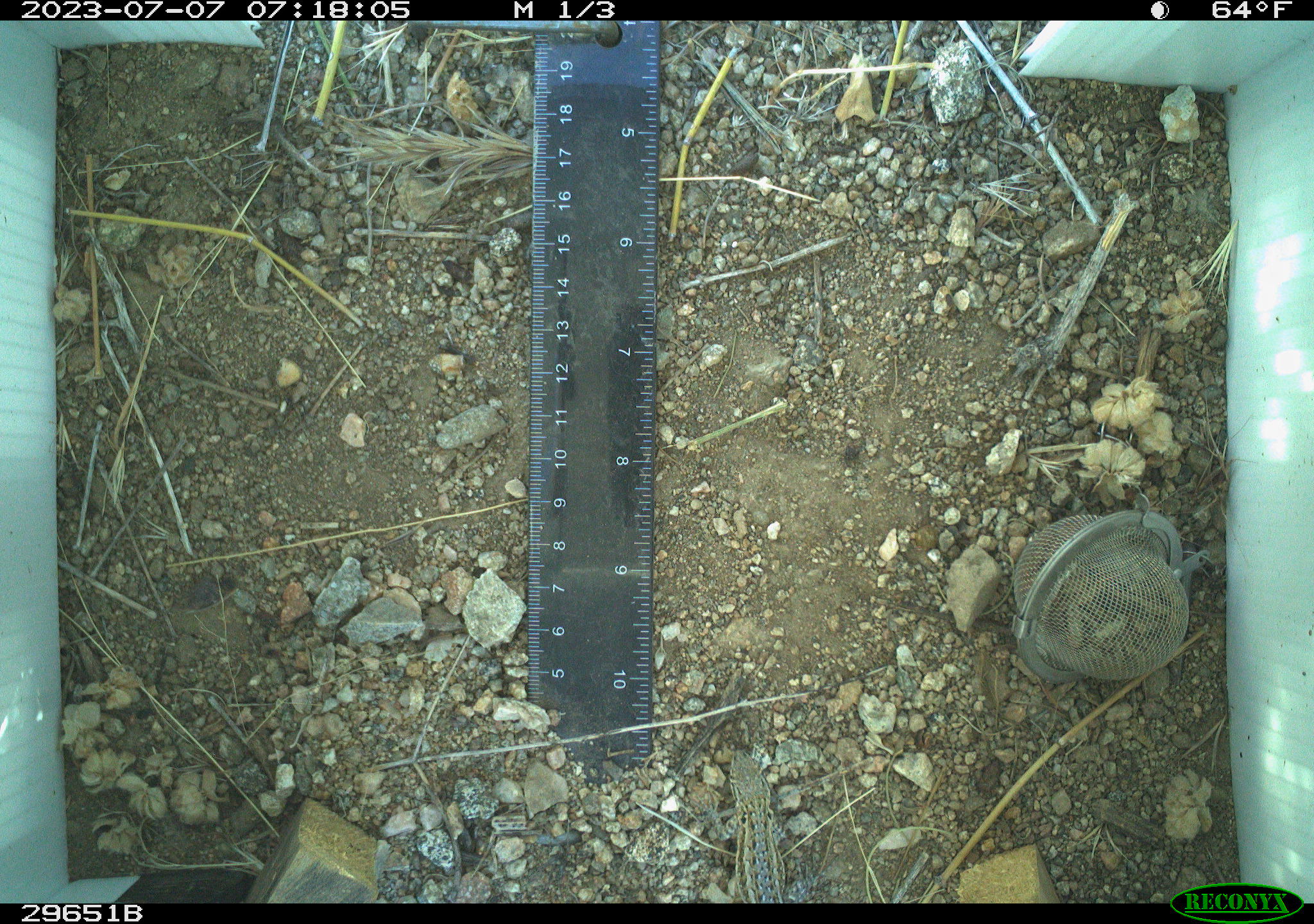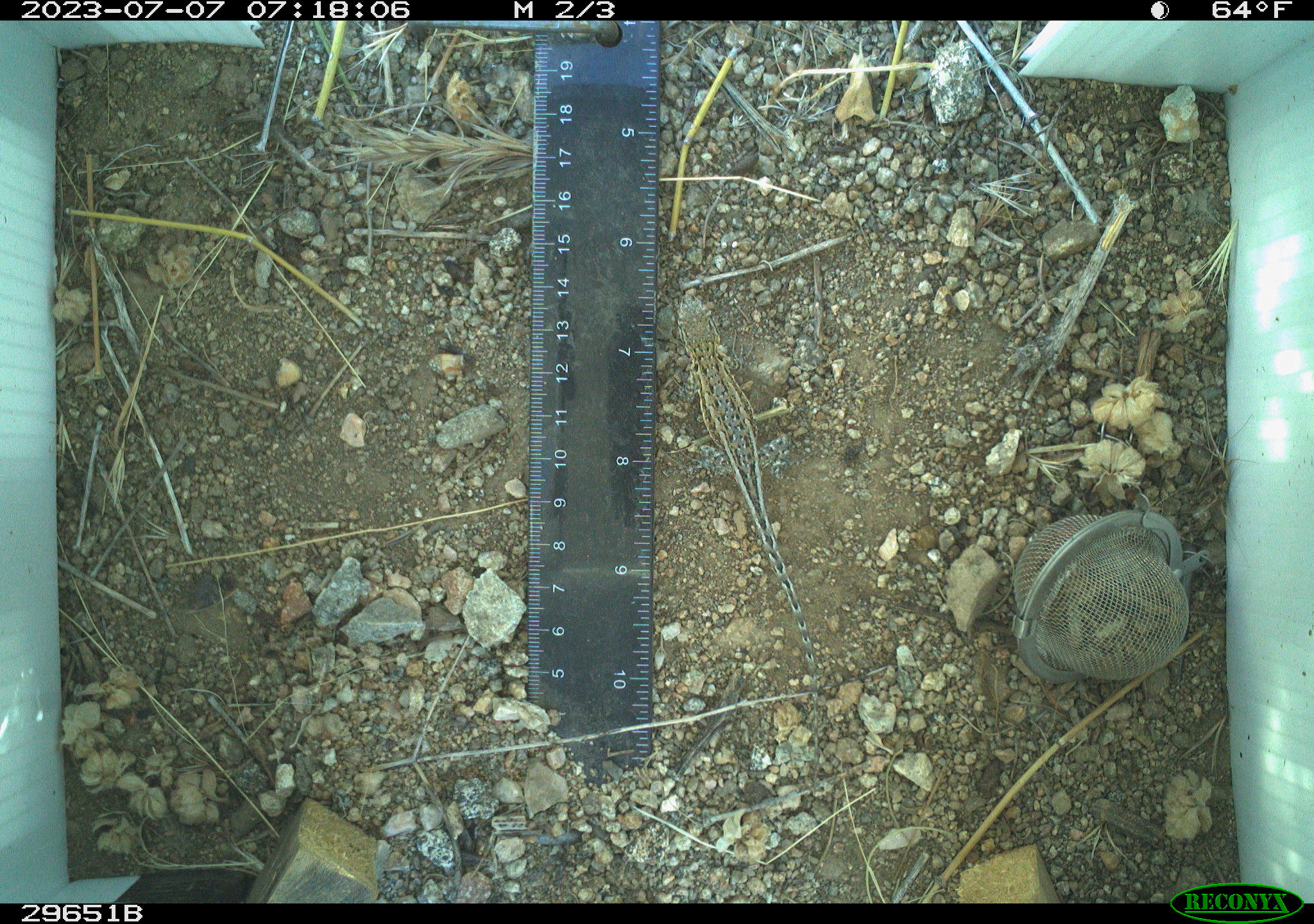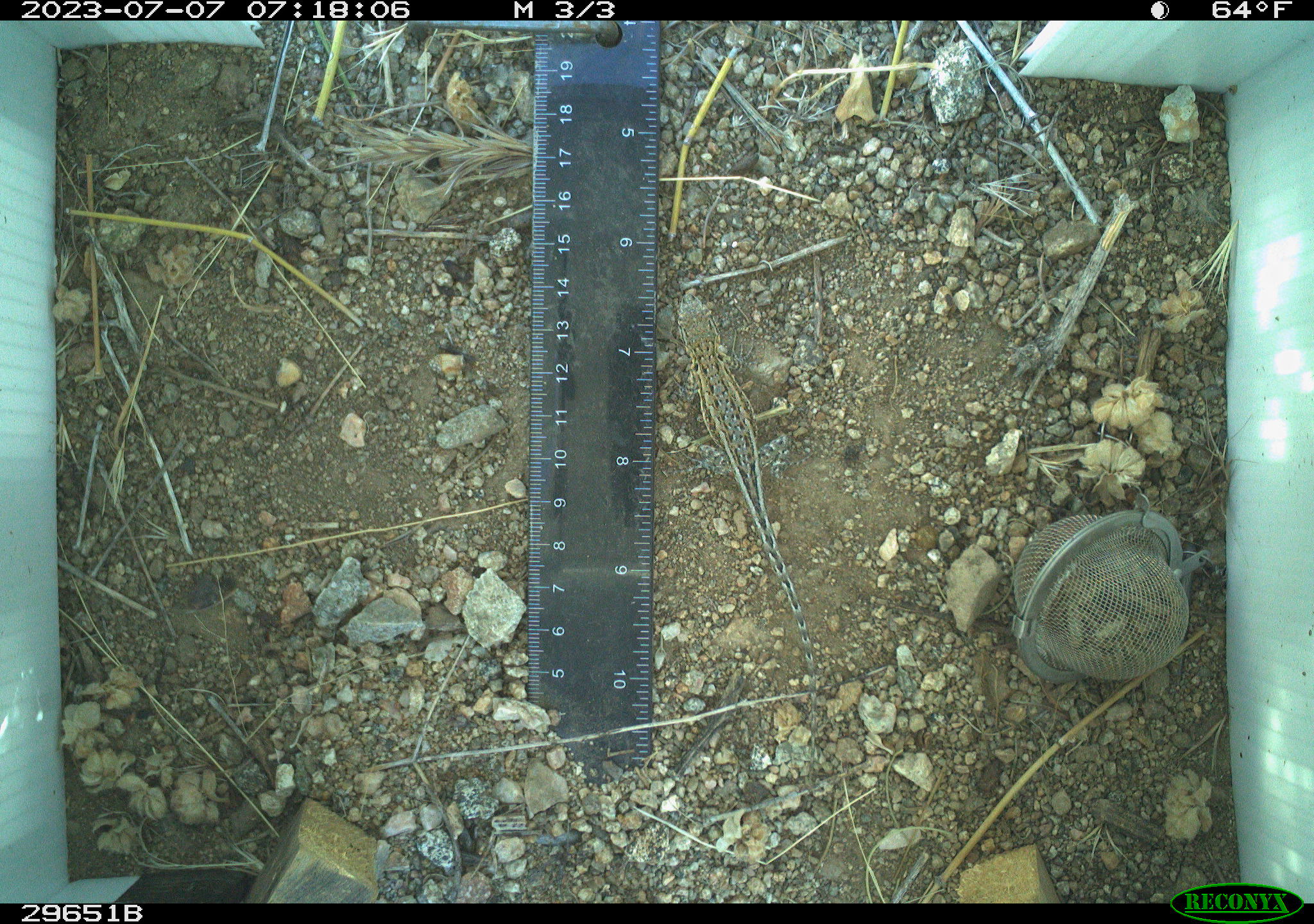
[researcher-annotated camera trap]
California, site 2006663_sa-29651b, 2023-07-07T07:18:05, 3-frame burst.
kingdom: Animalia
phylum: Chordata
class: Reptilia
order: Squamata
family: Phrynosomatidae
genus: Uta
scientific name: Uta stansburiana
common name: common side-blotched lizard